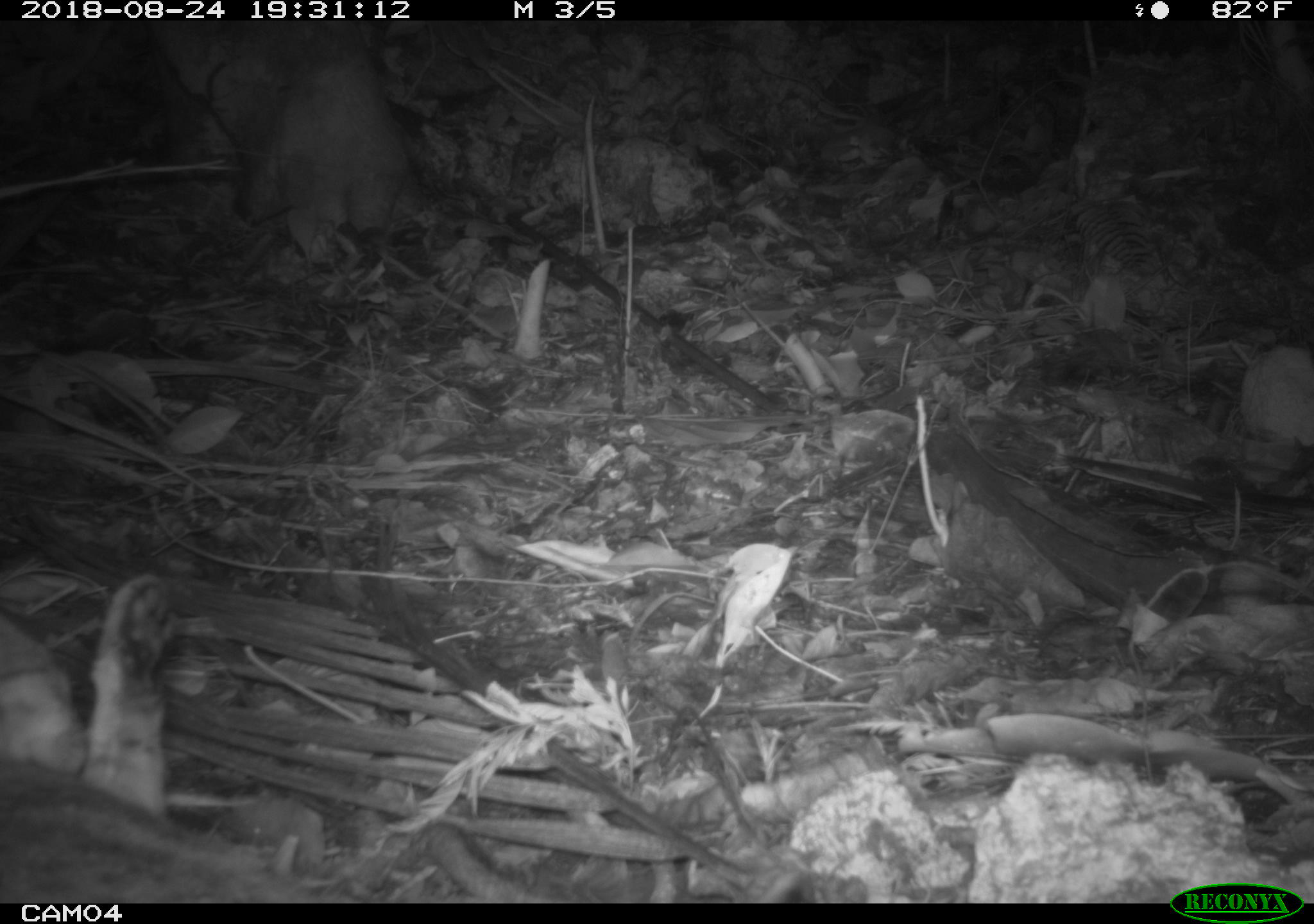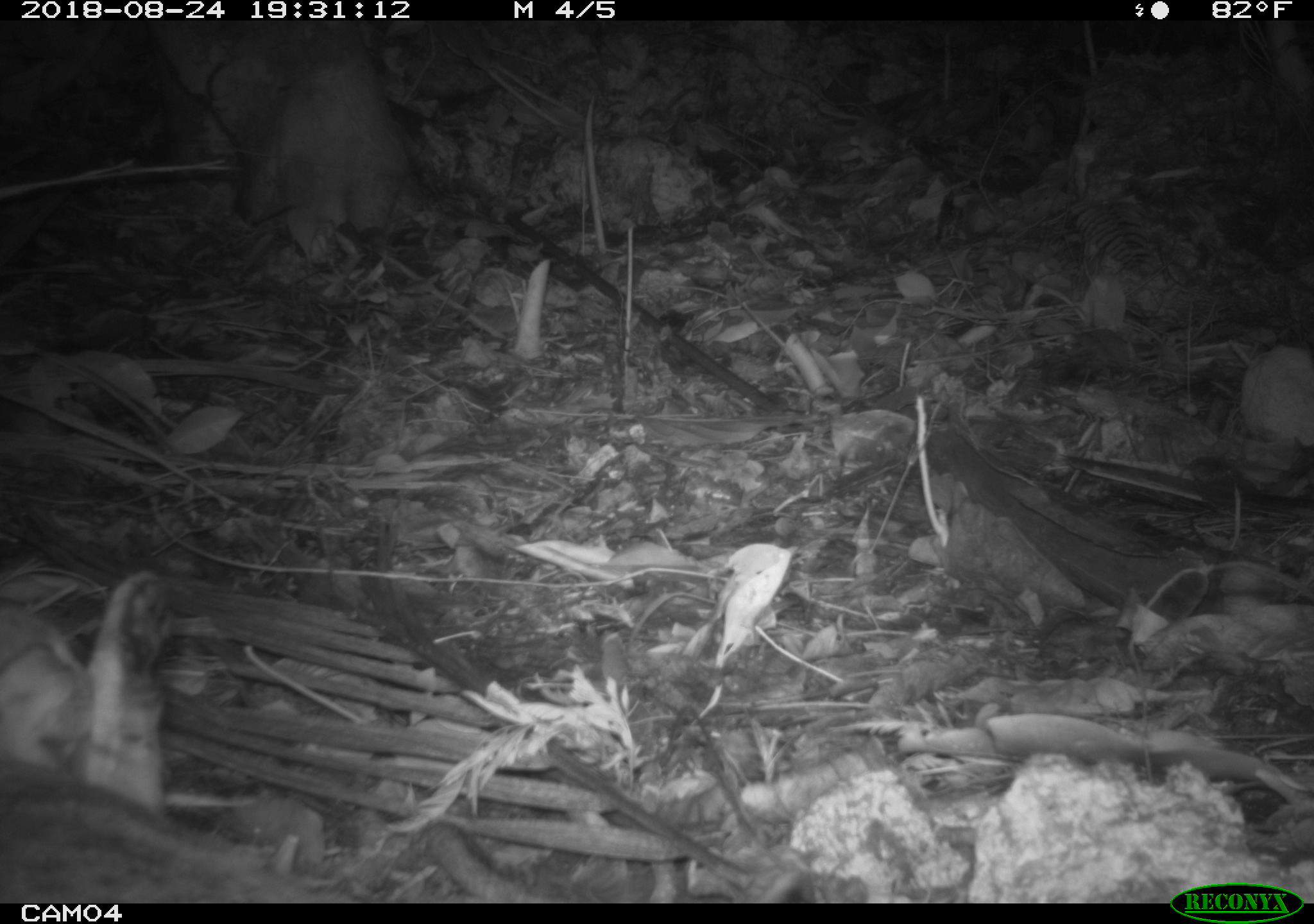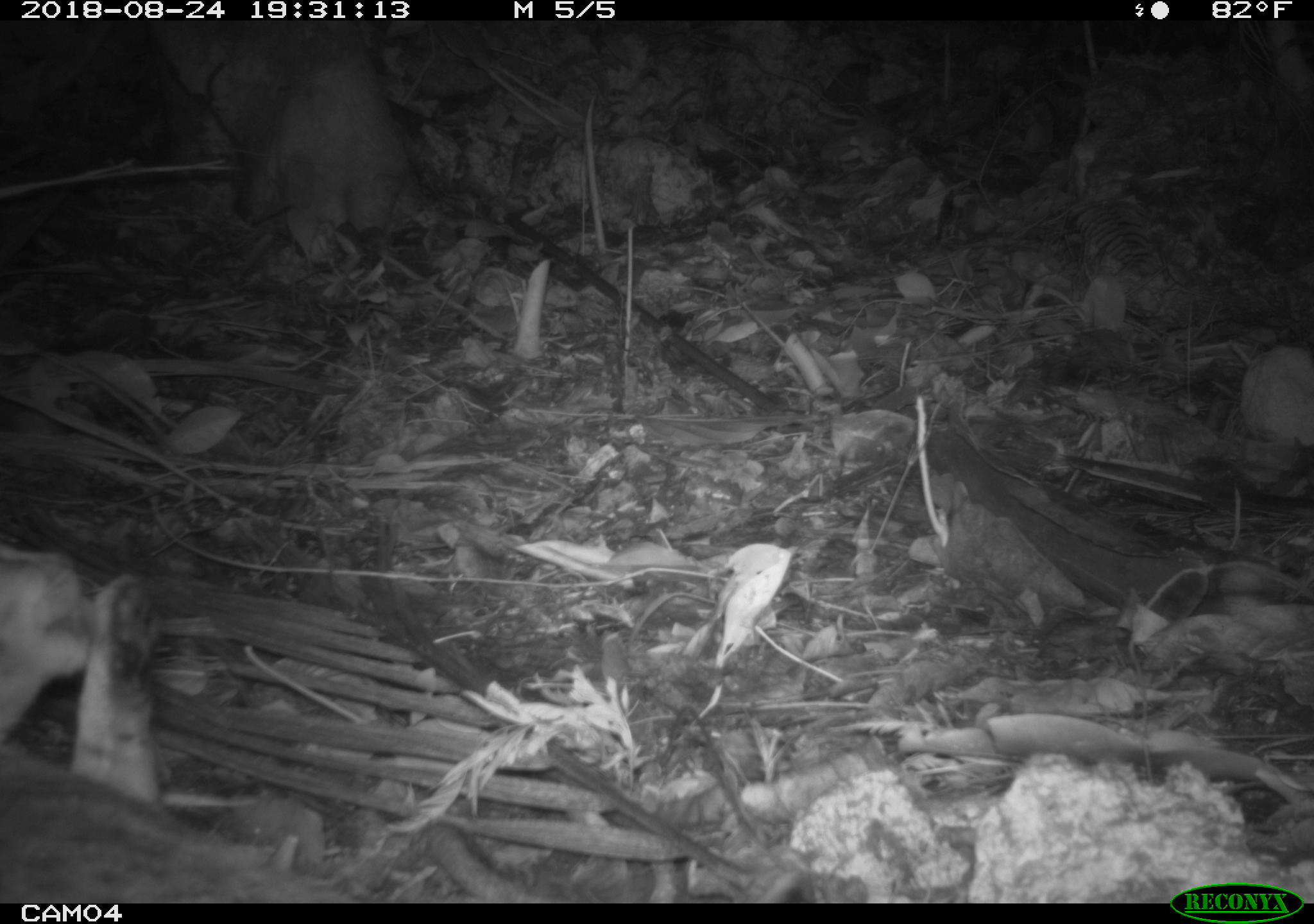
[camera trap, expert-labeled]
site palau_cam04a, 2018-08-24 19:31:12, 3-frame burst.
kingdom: Animalia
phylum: Chordata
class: Mammalia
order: Carnivora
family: Felidae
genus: Felis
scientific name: Felis catus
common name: cat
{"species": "cat (Felis catus)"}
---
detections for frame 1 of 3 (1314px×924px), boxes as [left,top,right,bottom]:
cat: [1,569,303,898]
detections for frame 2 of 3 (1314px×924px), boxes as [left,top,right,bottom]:
cat: [0,562,328,901]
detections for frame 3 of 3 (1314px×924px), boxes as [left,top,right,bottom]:
cat: [0,538,416,900]